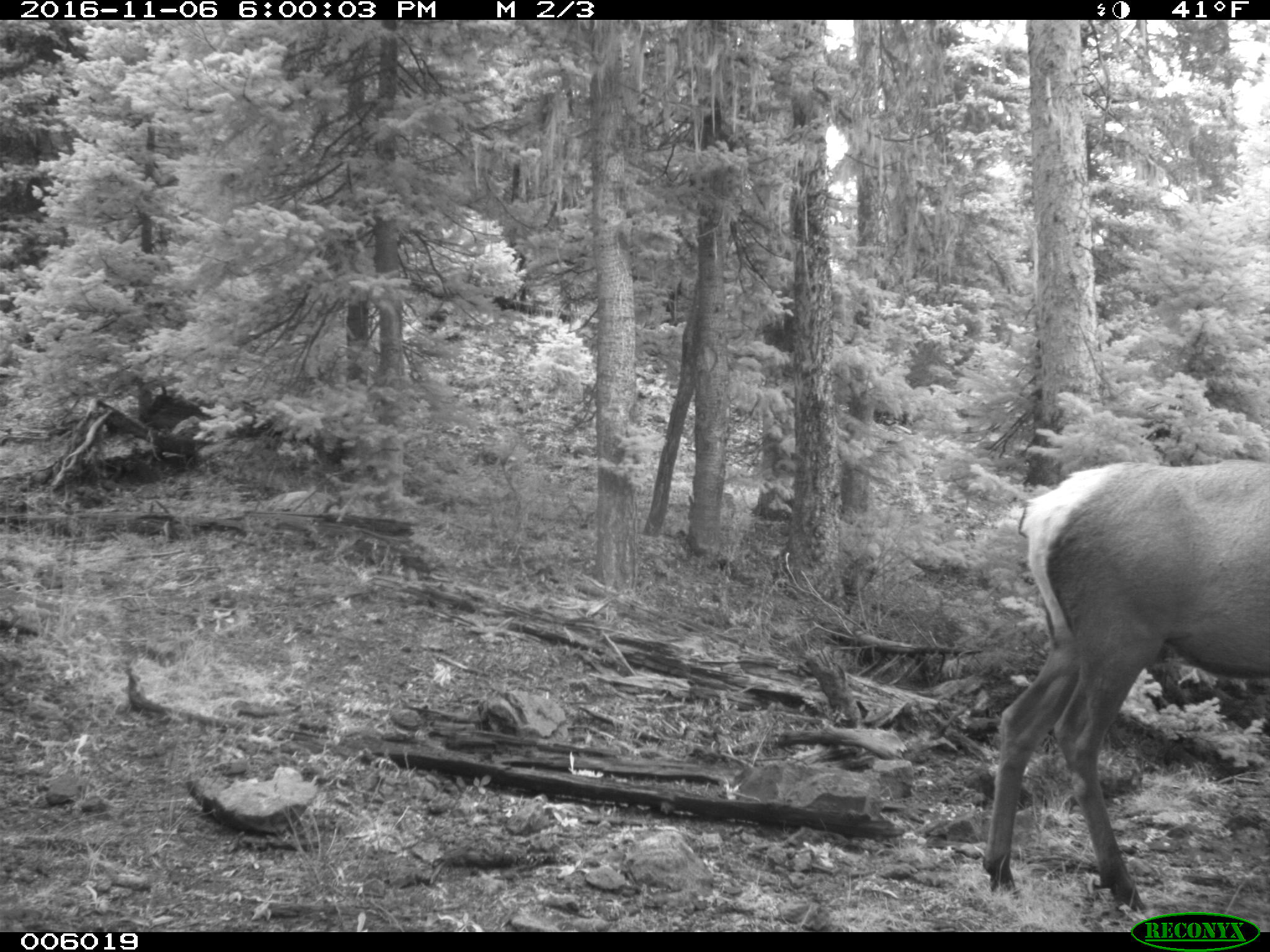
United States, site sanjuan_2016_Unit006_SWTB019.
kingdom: Animalia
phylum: Chordata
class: Mammalia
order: Artiodactyla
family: Cervidae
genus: Cervus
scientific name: Cervus elaphus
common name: red deer